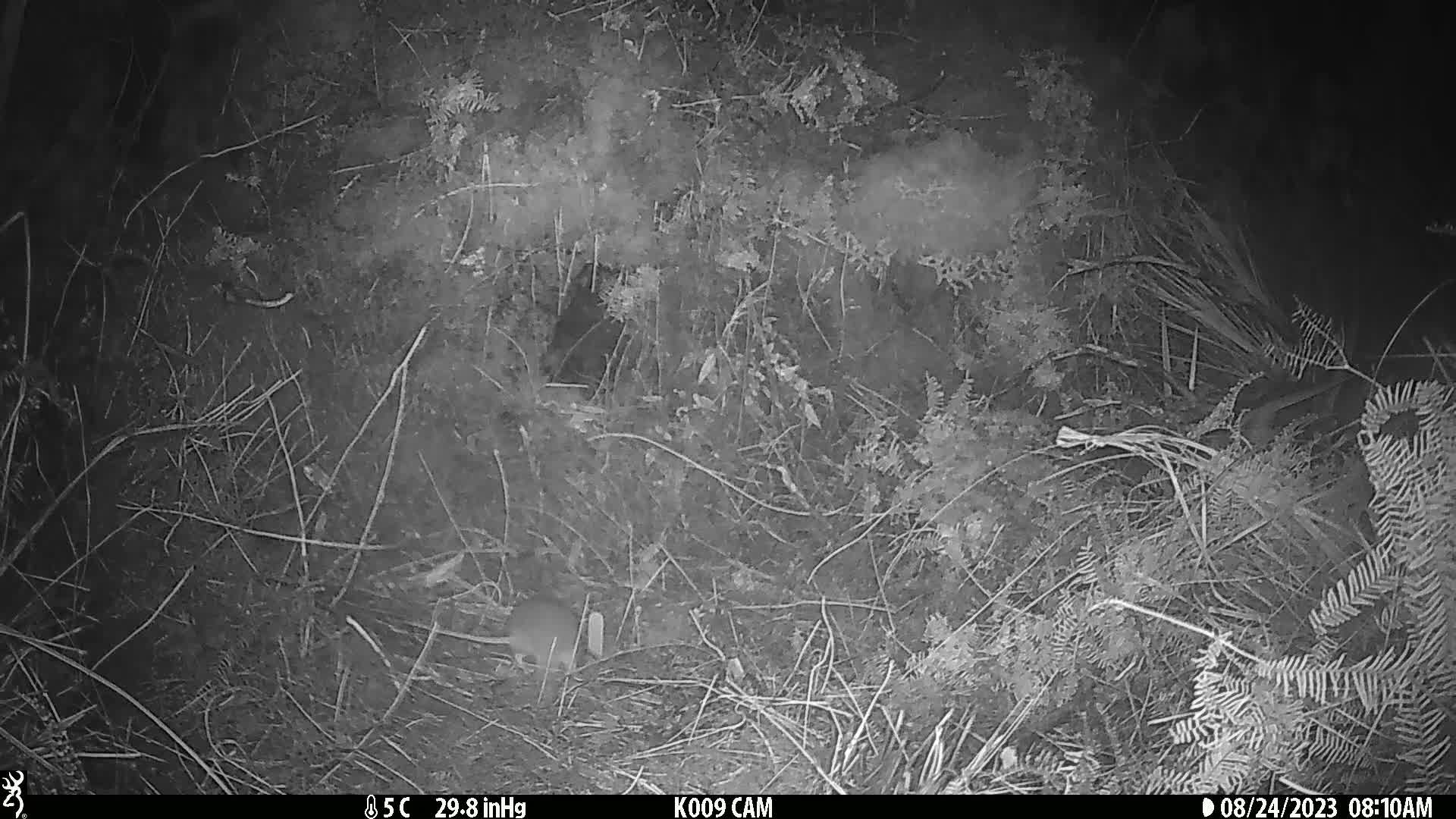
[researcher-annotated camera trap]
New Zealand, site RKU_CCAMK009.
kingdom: Animalia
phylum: Chordata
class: Mammalia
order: Rodentia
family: Muridae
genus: Rattus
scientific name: Rattus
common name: rat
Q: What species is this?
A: Rat (Rattus).